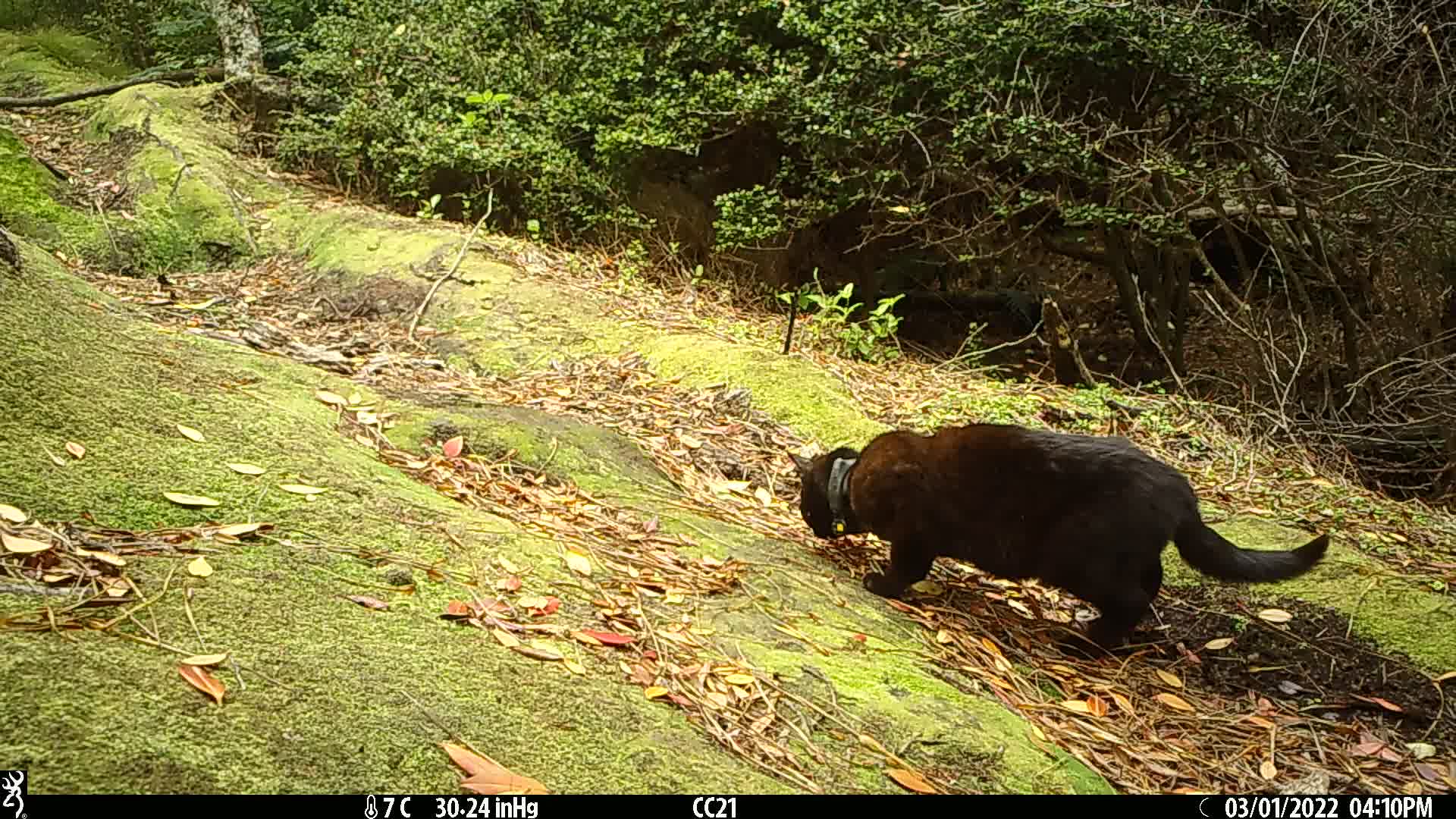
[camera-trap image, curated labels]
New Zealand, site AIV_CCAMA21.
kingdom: Animalia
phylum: Chordata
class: Mammalia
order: Carnivora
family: Felidae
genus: Felis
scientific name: Felis catus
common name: domestic cat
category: cat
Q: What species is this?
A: Cat (domestic cat) (Felis catus).